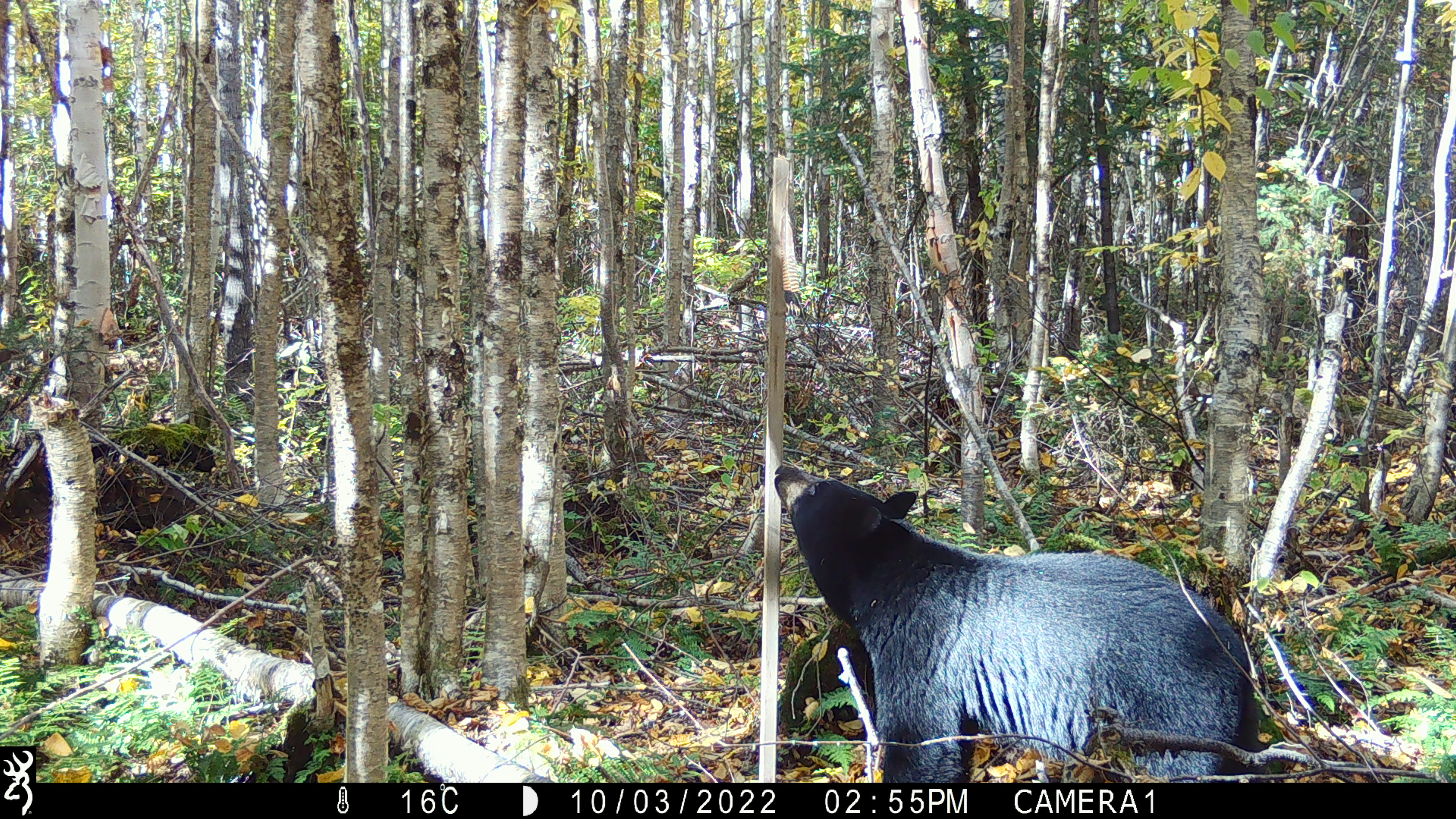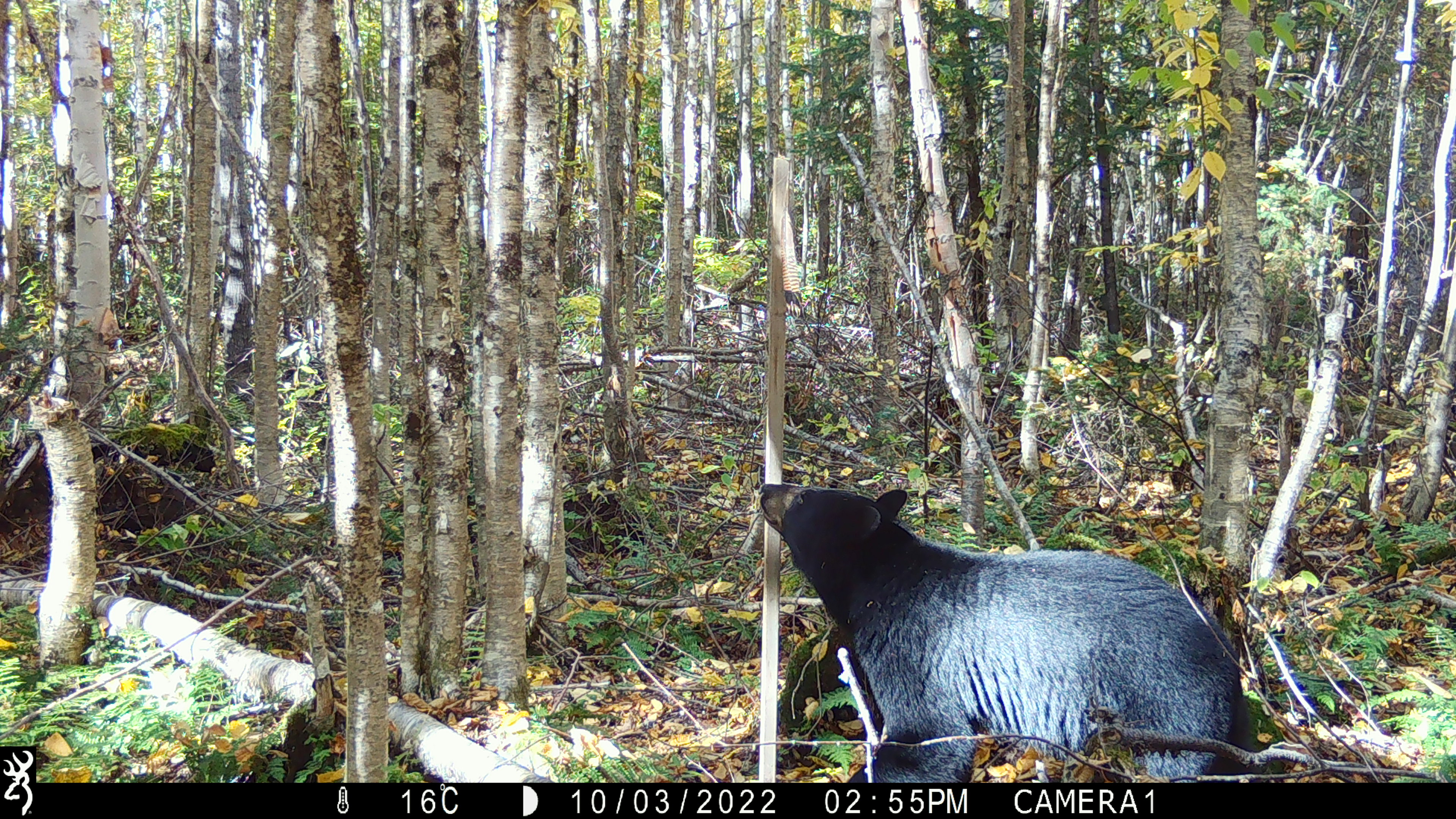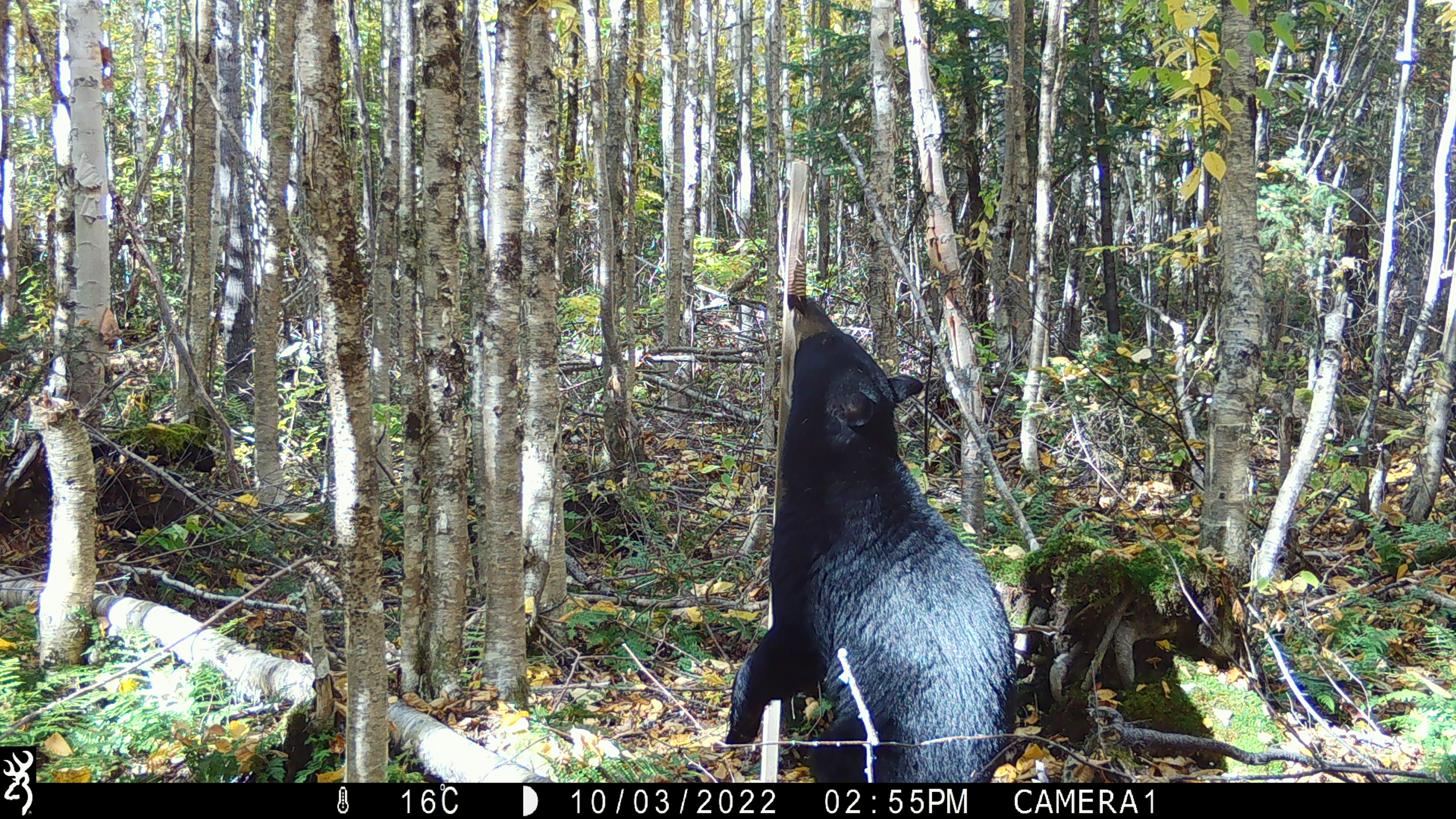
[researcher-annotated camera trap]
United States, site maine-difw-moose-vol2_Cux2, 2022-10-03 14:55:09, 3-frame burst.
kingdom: Animalia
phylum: Chordata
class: Mammalia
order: Carnivora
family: Ursidae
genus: Ursus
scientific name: Ursus americanus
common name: black bear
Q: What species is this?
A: Black bear (Ursus americanus).